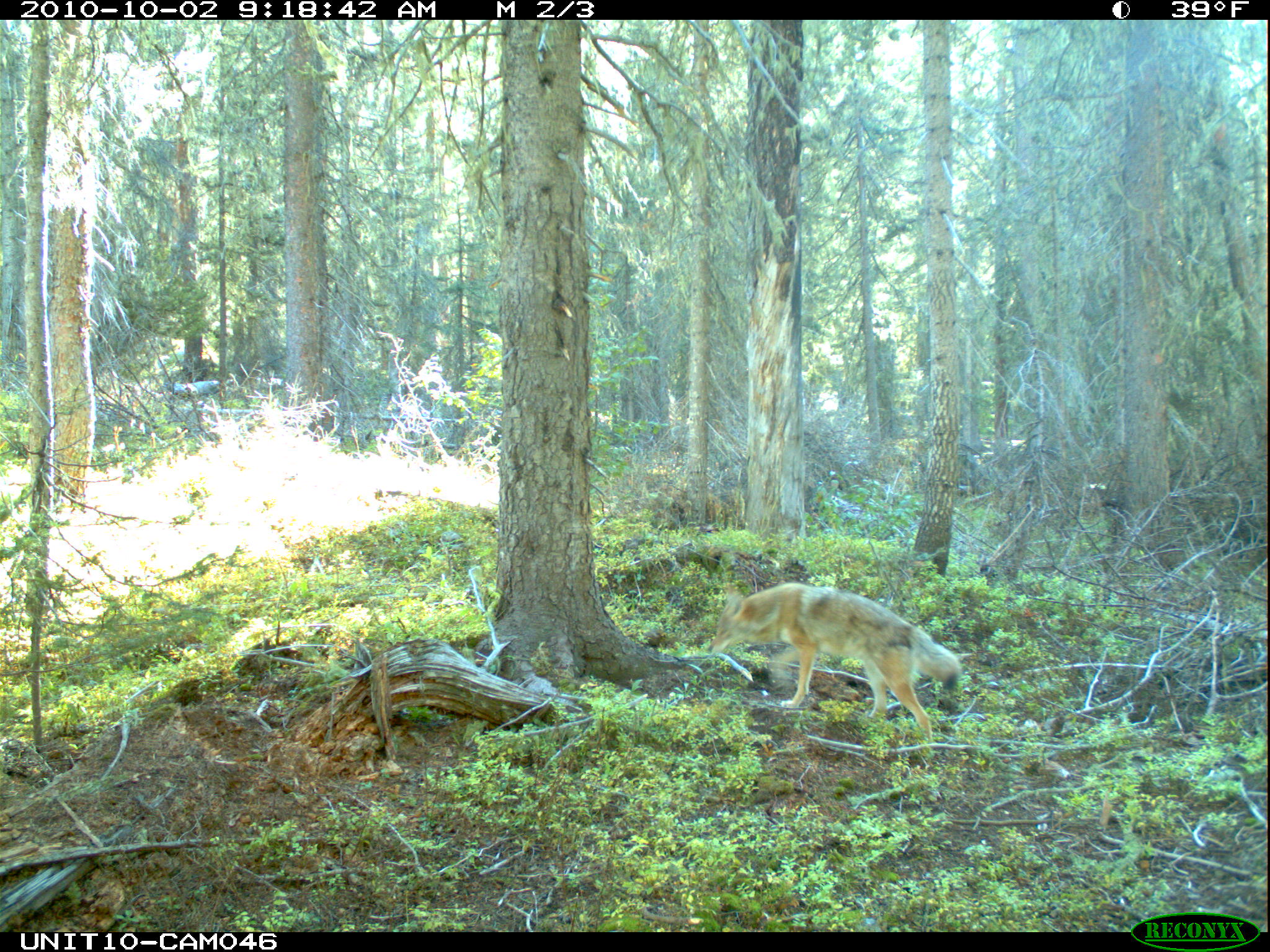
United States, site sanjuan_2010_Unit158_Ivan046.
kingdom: Animalia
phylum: Chordata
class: Mammalia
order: Carnivora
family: Canidae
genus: Canis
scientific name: Canis latrans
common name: coyote